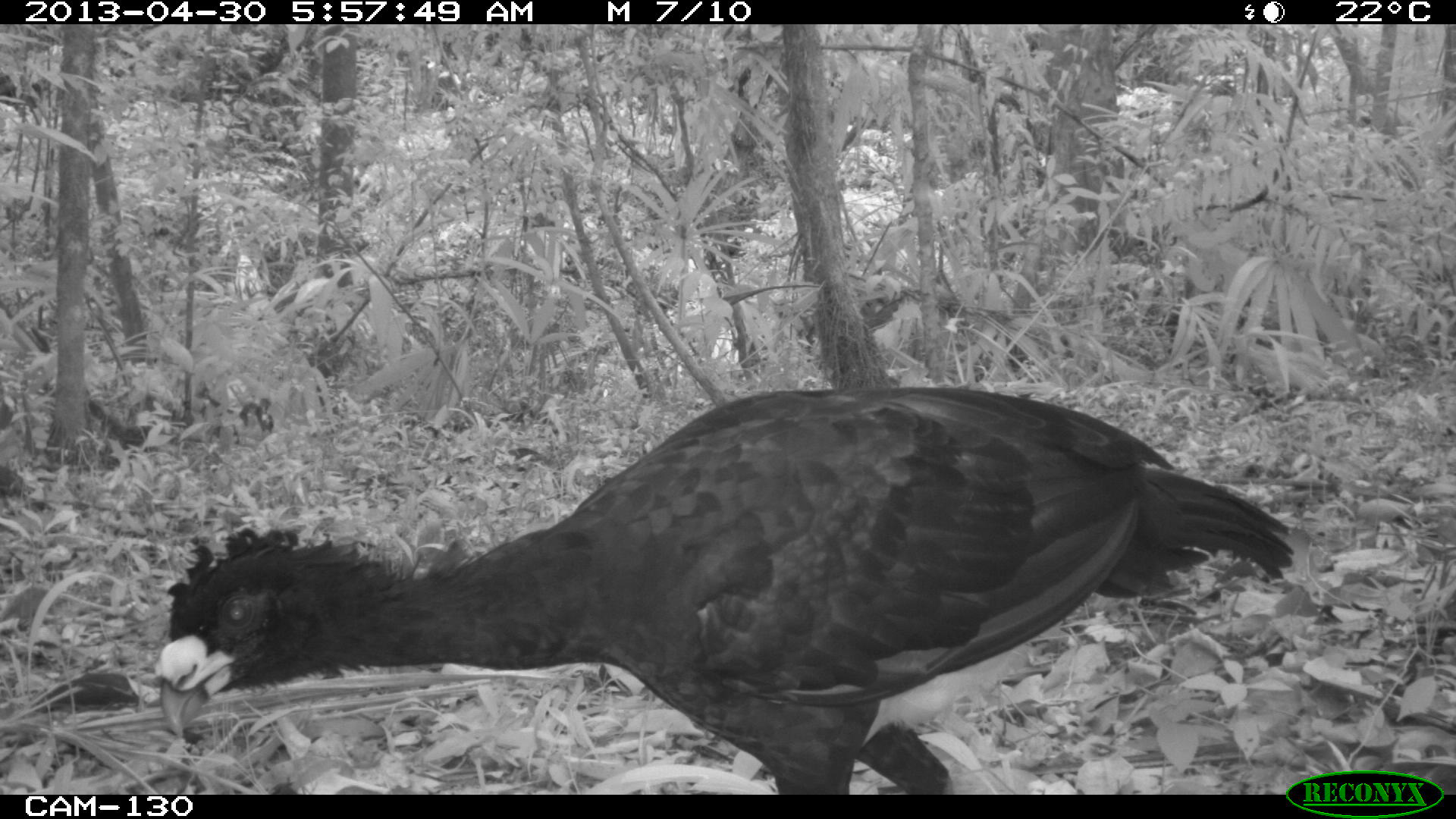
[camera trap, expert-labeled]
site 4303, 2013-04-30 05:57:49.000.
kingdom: Animalia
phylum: Chordata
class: Aves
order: Galliformes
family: Cracidae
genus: Crax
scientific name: Crax rubra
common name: great curassow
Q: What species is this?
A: Crax rubra (great curassow).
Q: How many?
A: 2.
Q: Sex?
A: Male.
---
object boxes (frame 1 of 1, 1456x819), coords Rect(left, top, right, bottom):
crax rubra: Rect(152, 384, 1295, 790)